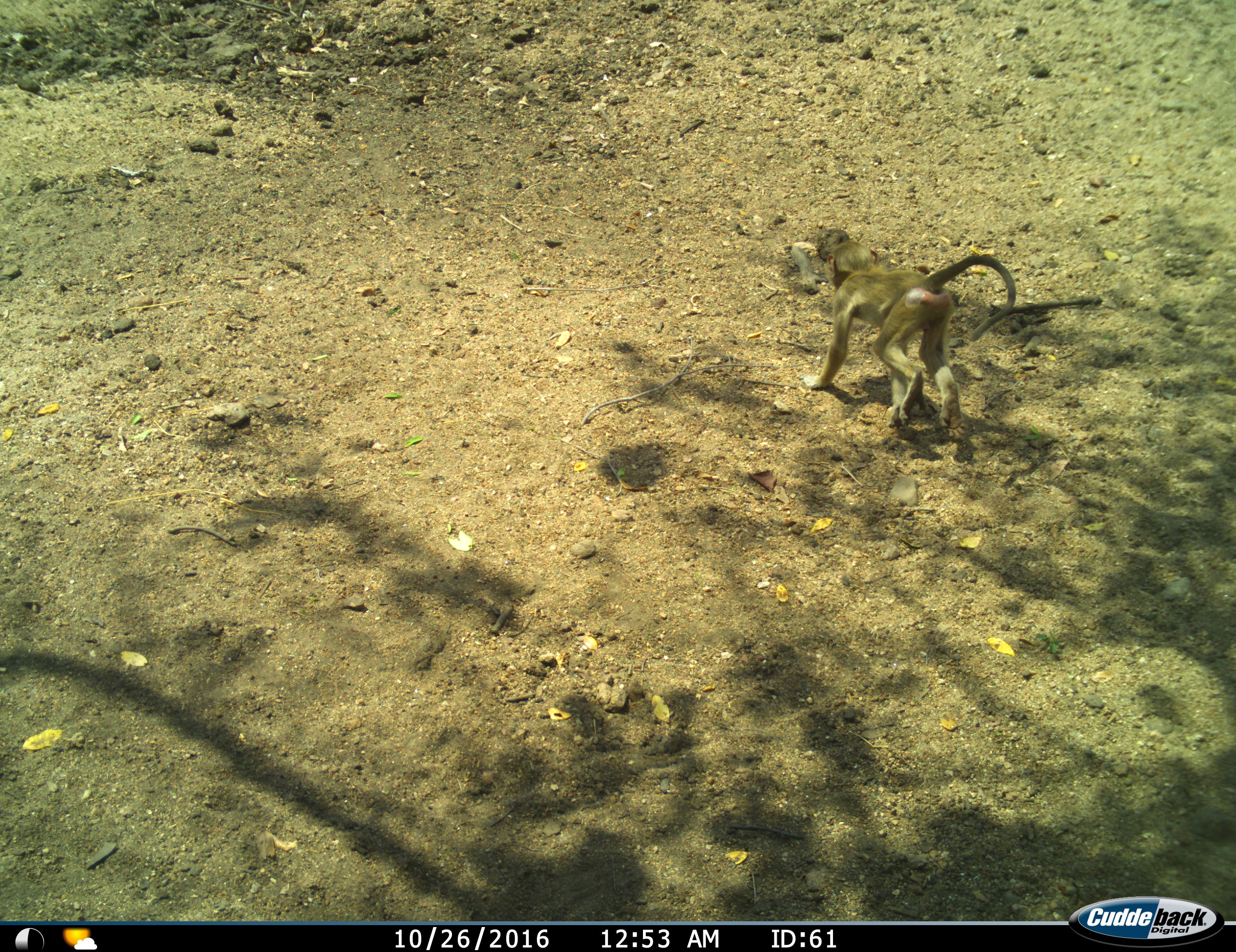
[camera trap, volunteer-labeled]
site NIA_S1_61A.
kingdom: Animalia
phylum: Chordata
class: Mammalia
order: Primates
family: Cercopithecidae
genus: Papio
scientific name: Papio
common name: baboon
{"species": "baboon (Papio)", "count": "1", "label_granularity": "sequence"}